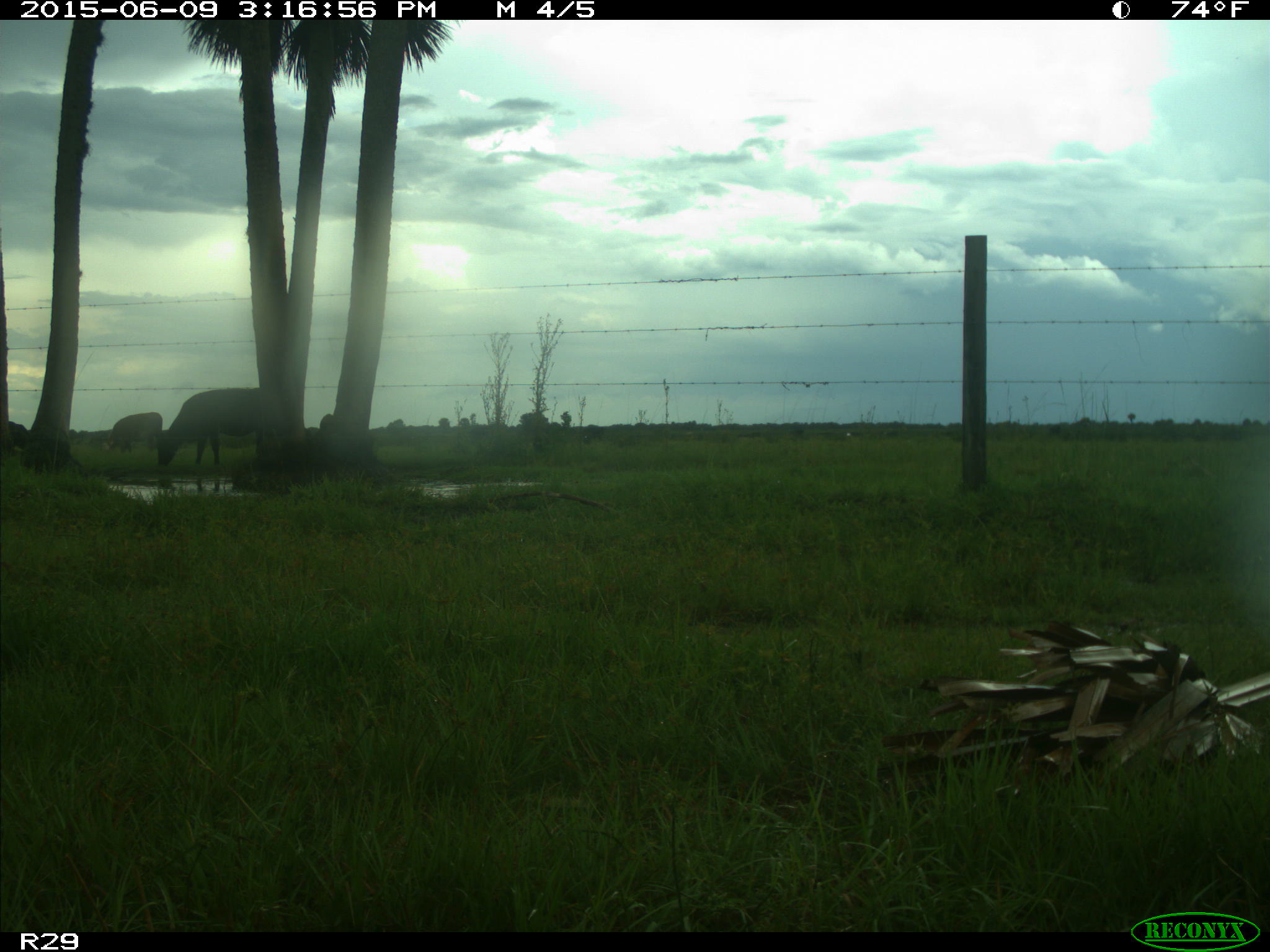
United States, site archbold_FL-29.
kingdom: Animalia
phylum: Chordata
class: Mammalia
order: Artiodactyla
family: Bovidae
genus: Bos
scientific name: Bos taurus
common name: domestic cow